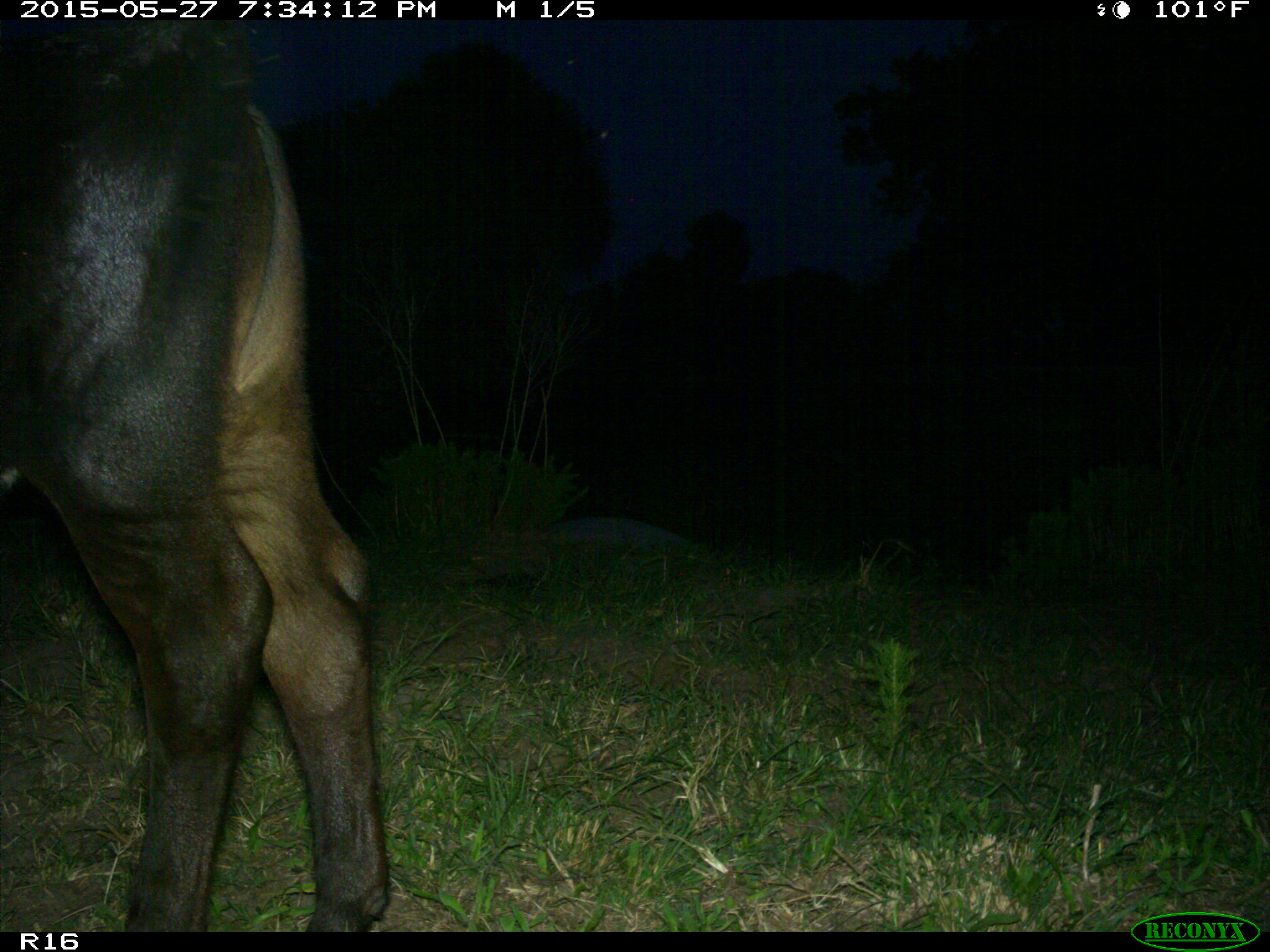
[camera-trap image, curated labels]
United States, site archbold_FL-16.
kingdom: Animalia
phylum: Chordata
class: Mammalia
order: Artiodactyla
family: Bovidae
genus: Bos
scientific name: Bos taurus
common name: domestic cow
Bos taurus (domestic cow).